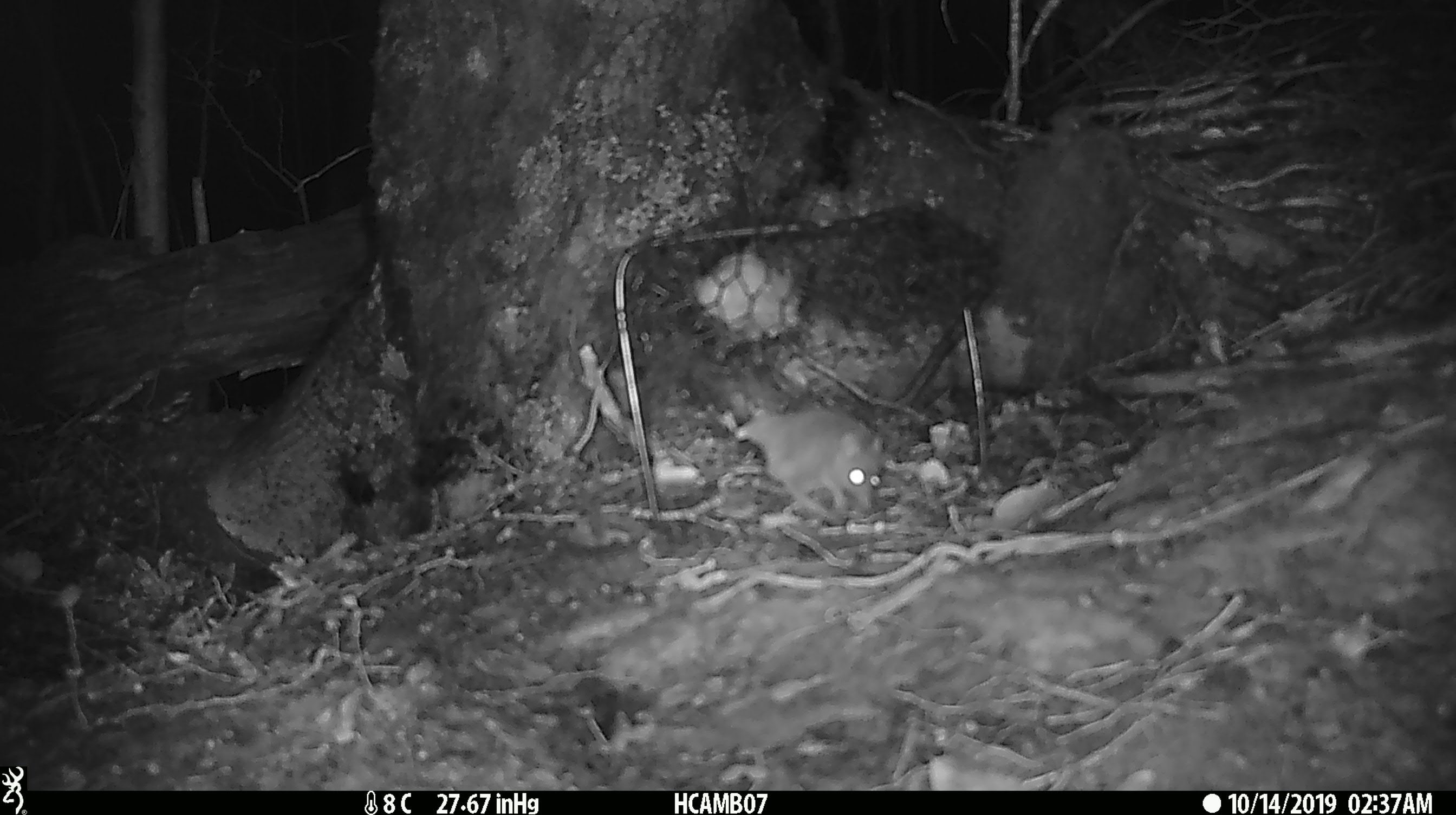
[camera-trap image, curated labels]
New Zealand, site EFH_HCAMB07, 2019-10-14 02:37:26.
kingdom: Animalia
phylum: Chordata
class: Mammalia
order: Rodentia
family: Muridae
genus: Mus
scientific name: Mus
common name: mouse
Mouse (Mus).